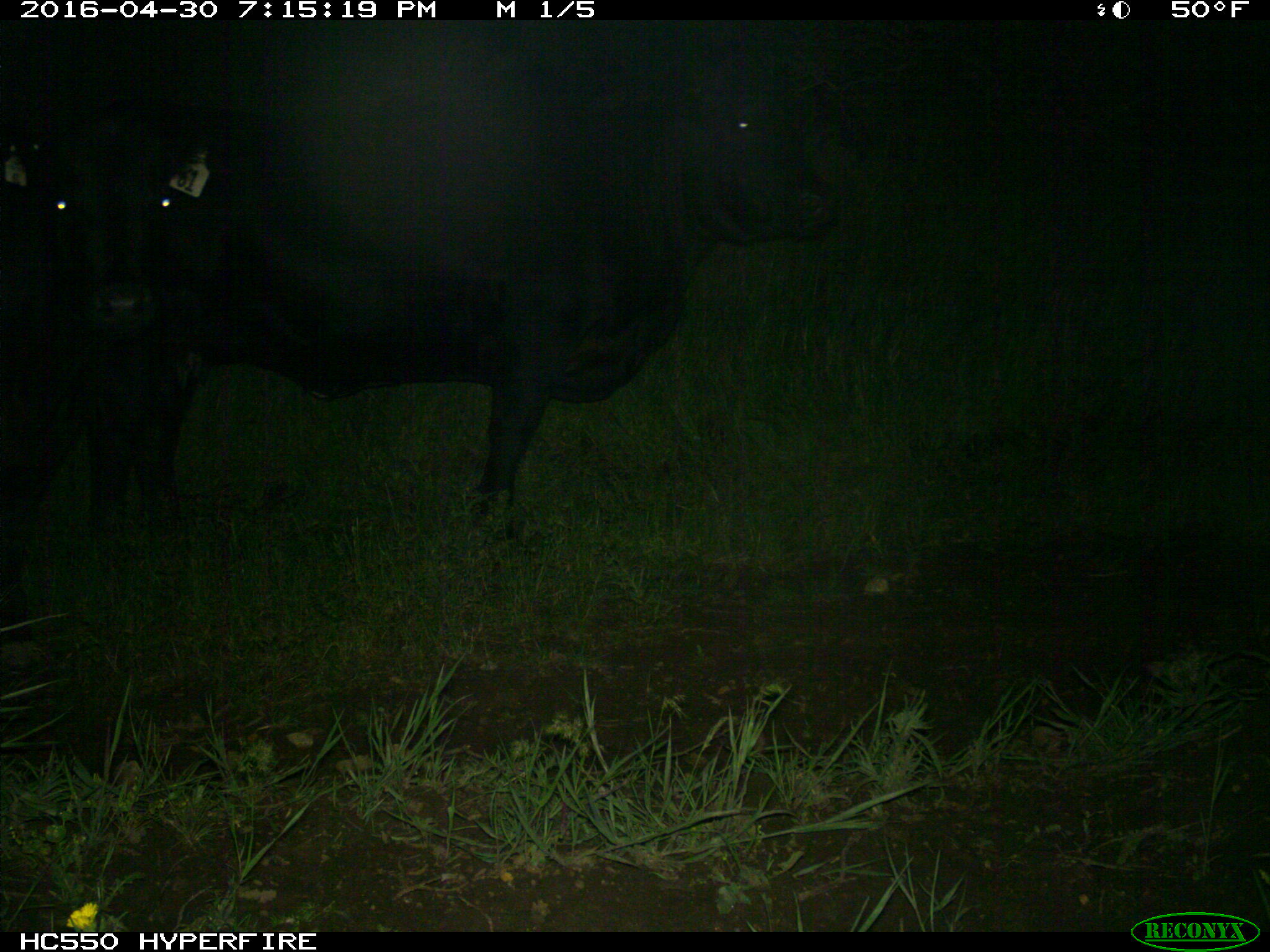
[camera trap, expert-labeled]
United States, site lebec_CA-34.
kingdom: Animalia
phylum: Chordata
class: Mammalia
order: Artiodactyla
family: Bovidae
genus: Bos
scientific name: Bos taurus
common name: domestic cow